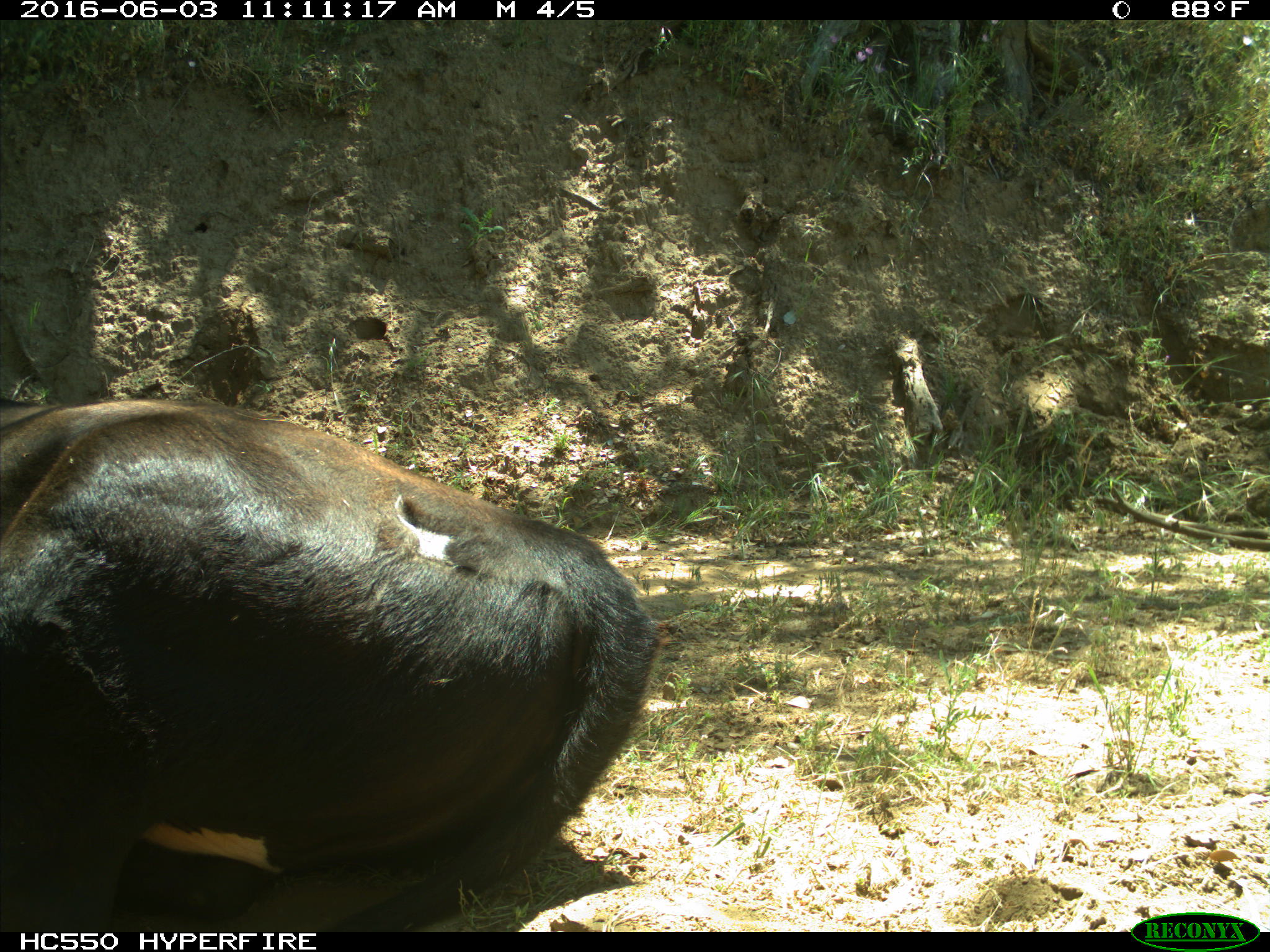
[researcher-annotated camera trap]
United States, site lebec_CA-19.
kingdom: Animalia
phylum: Chordata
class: Mammalia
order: Artiodactyla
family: Bovidae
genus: Bos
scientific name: Bos taurus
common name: domestic cow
Bos taurus (domestic cow).